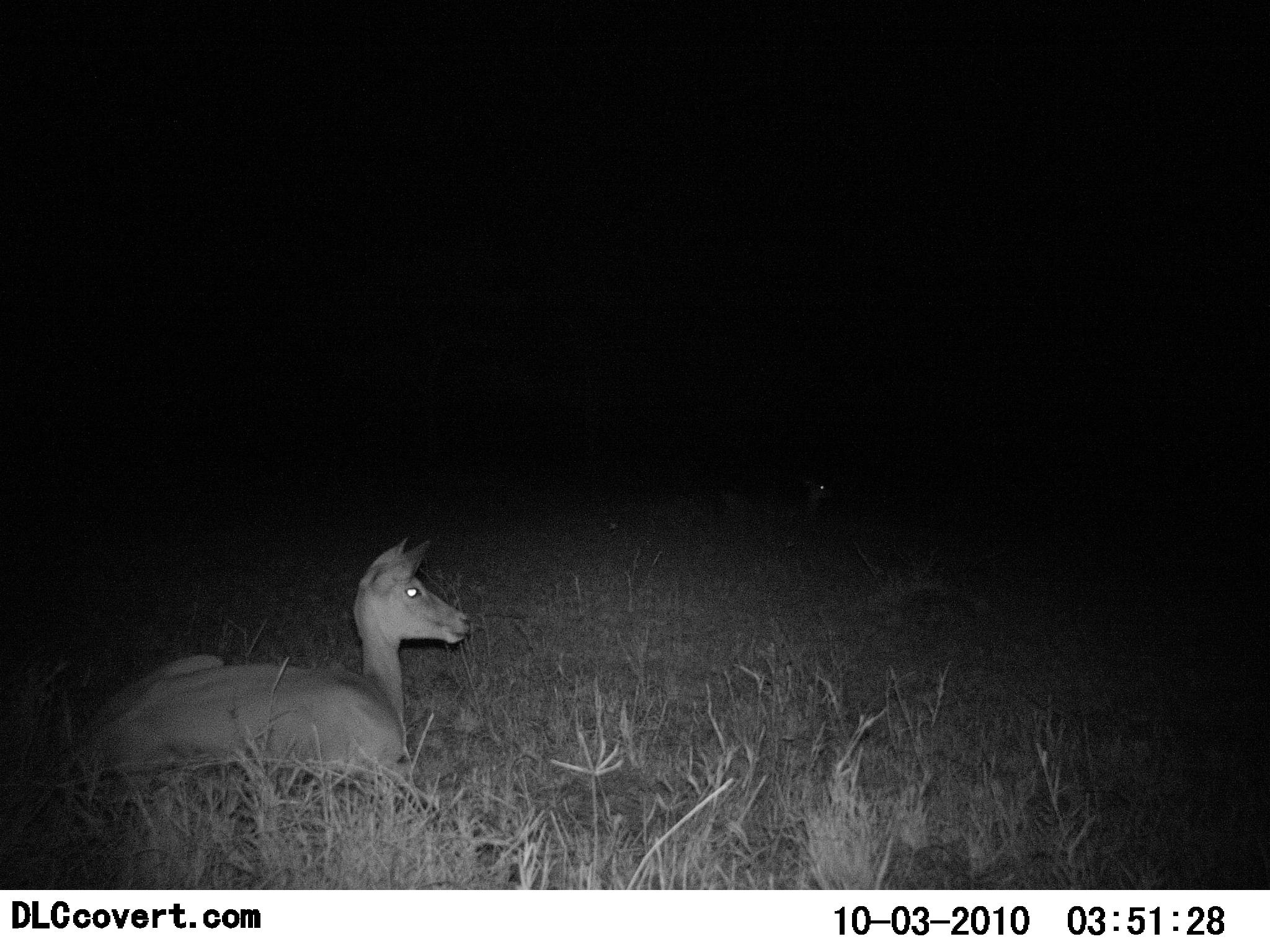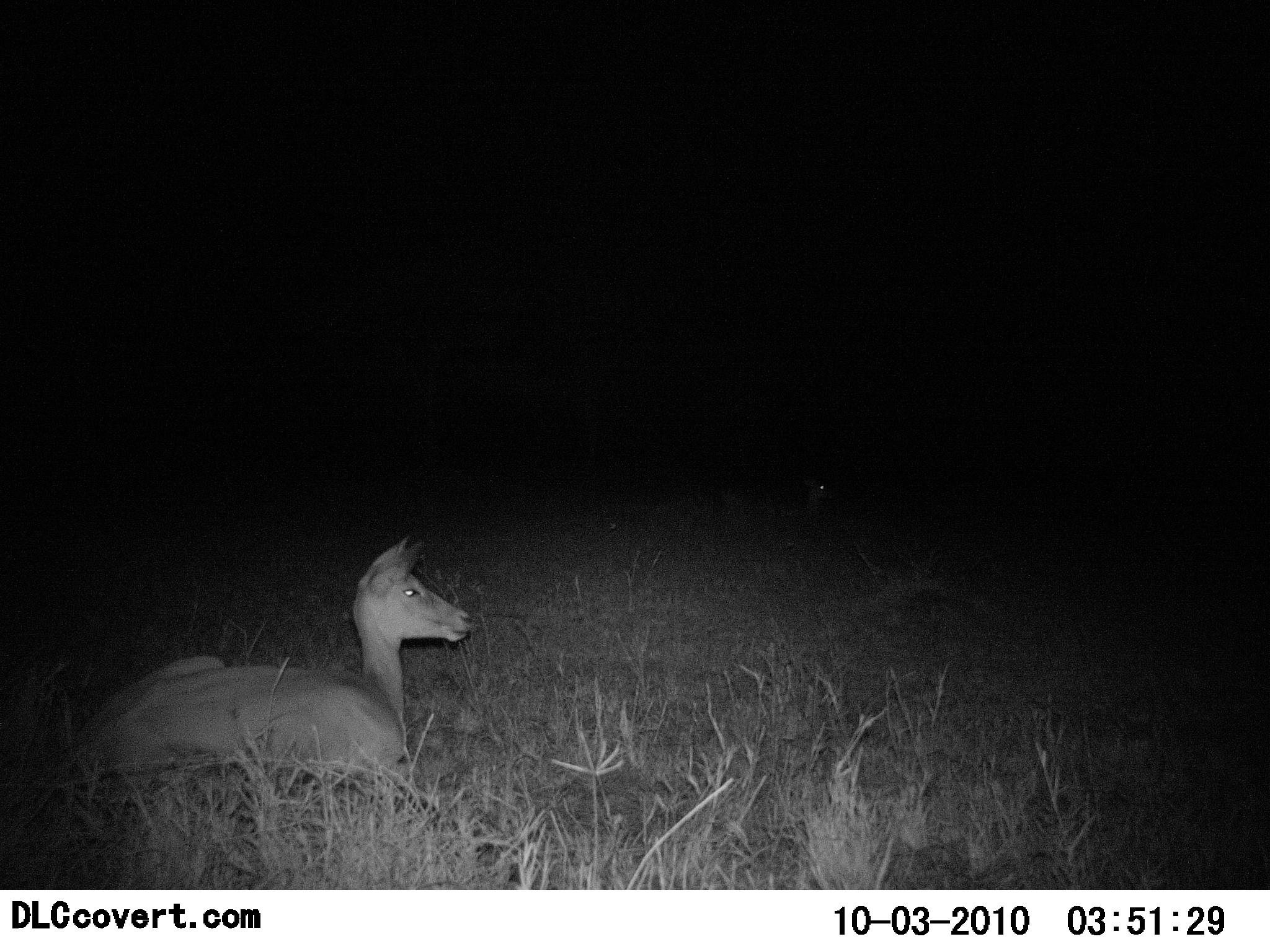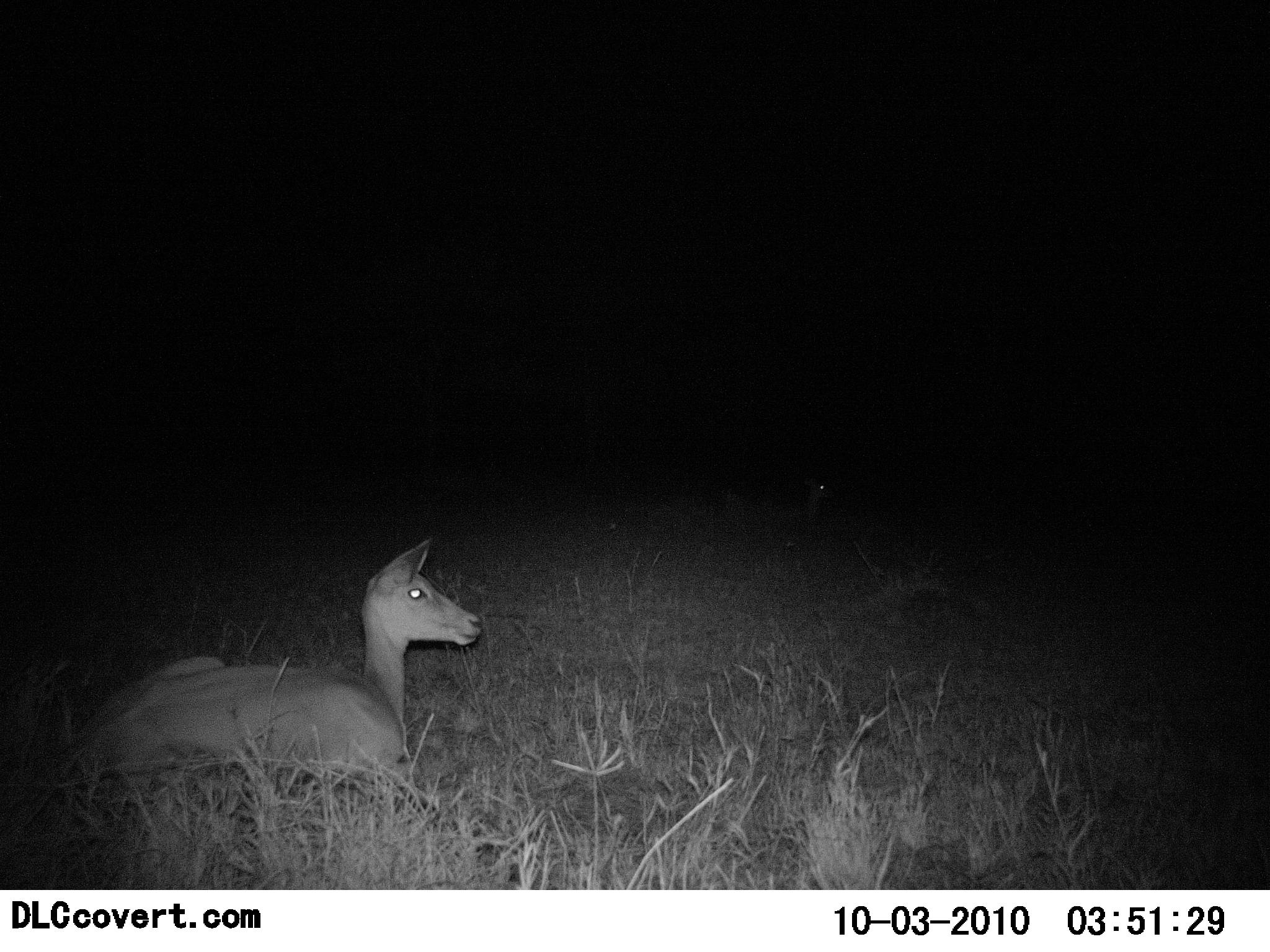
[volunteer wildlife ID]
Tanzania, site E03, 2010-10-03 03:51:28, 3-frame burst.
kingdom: Animalia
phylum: Chordata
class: Mammalia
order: Artiodactyla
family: Bovidae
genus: Redunca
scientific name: Redunca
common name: reedbuck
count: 1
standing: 0%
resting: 100%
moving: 0%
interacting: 0%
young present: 0%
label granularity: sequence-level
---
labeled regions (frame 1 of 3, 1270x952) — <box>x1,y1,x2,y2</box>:
animal: <box>63,537,471,806</box>; <box>714,466,842,525</box>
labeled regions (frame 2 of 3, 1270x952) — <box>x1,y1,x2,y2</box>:
animal: <box>71,536,475,797</box>; <box>712,471,841,539</box>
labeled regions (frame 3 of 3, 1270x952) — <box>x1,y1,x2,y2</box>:
animal: <box>72,533,485,797</box>; <box>720,469,837,533</box>